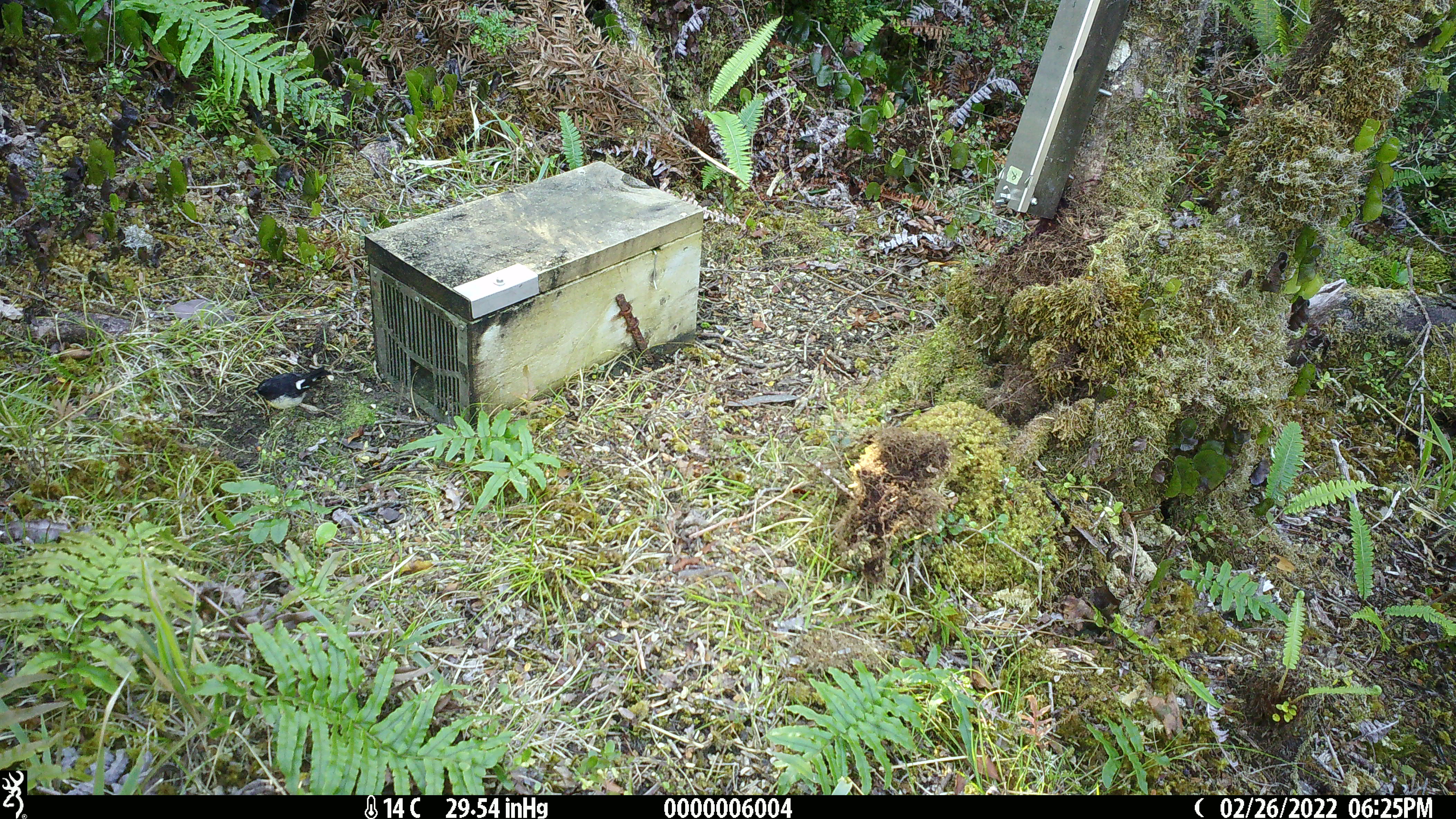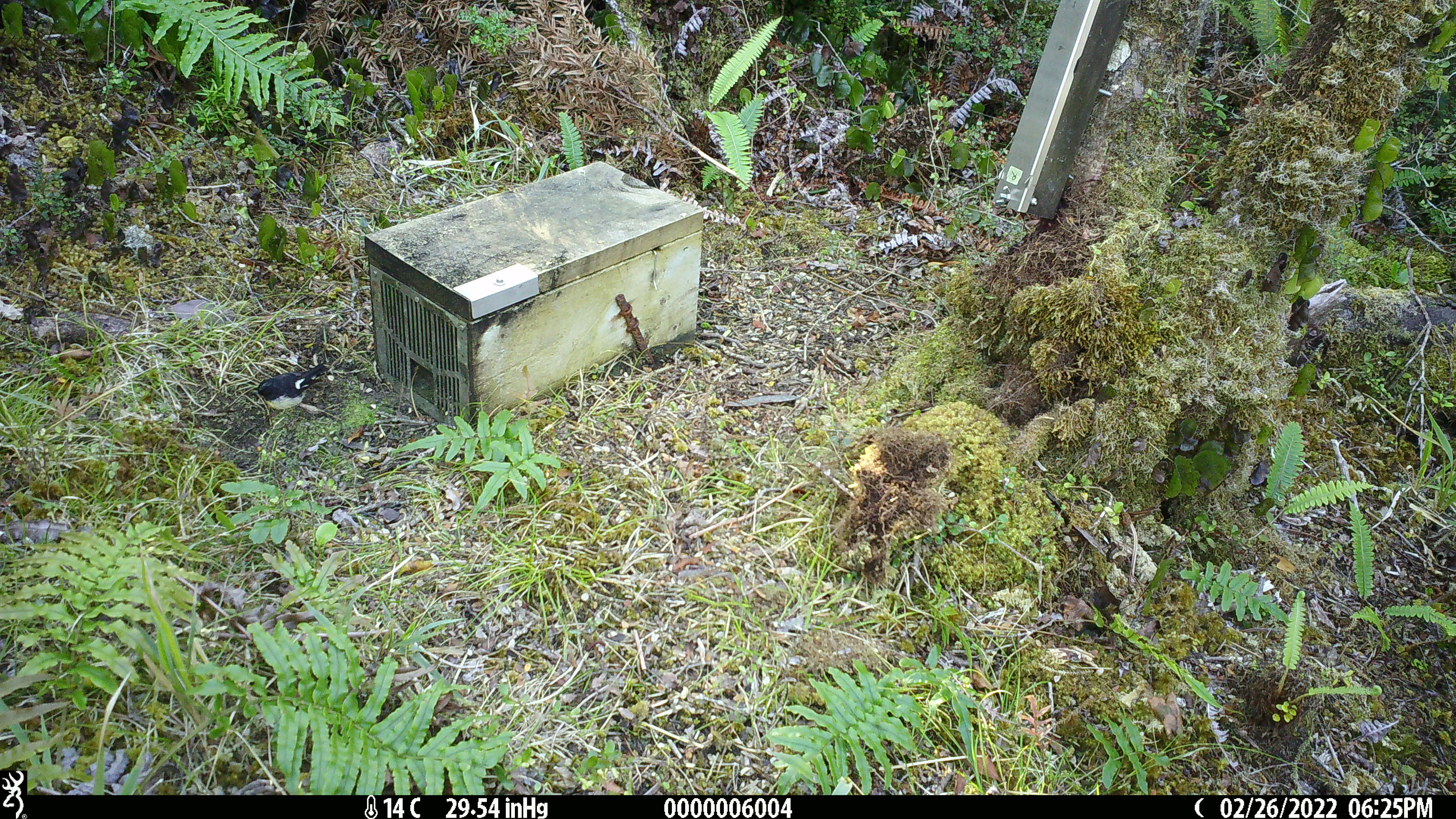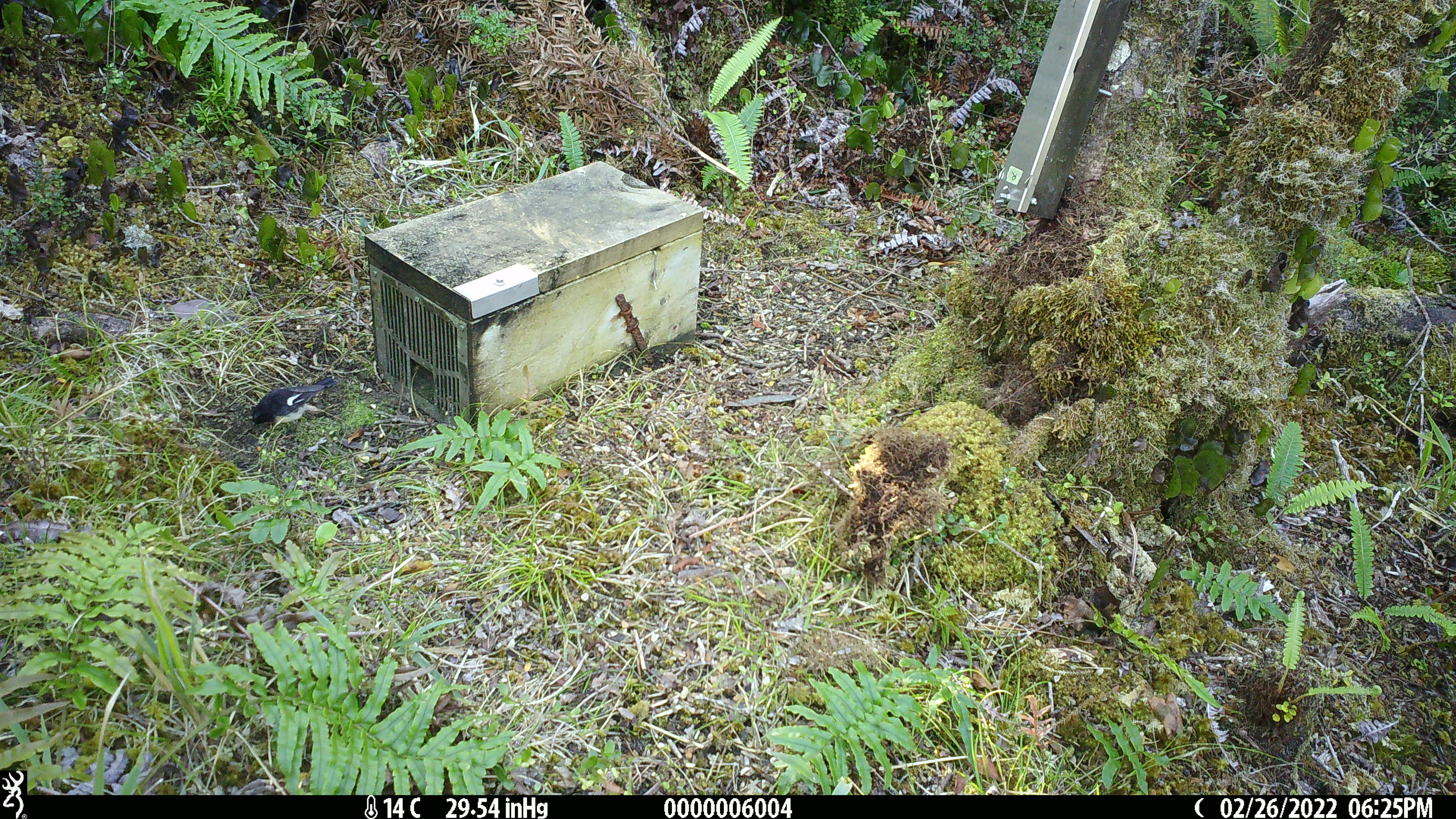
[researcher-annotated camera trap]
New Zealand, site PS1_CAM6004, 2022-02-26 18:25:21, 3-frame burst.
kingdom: Animalia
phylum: Chordata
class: Aves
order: Passeriformes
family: Petroicidae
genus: Petroica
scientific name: Petroica macrocephala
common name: tomtit